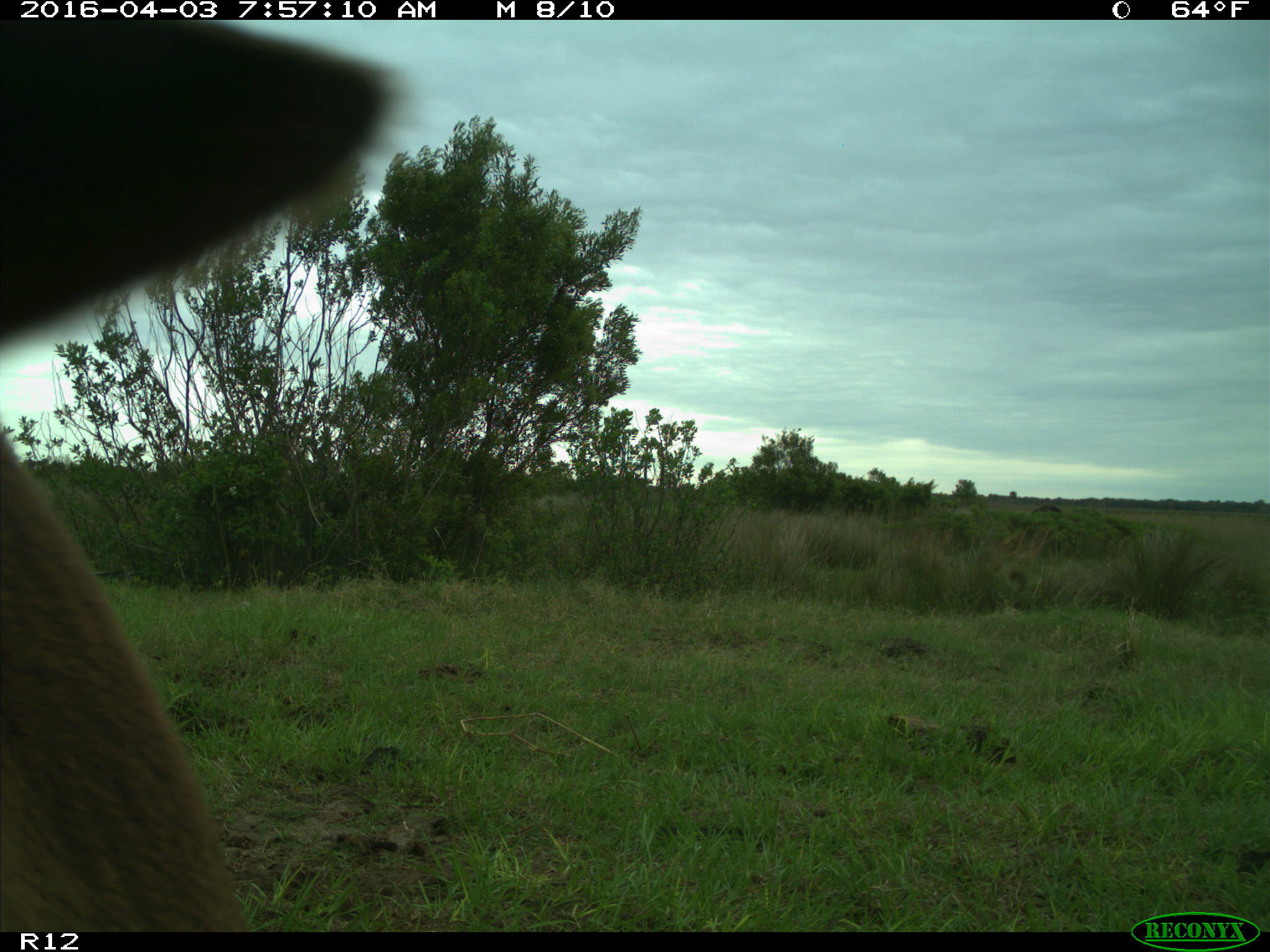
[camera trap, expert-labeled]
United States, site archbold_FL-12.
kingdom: Animalia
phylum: Chordata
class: Mammalia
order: Artiodactyla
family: Bovidae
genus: Bos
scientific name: Bos taurus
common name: domestic cow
Bos taurus (domestic cow).